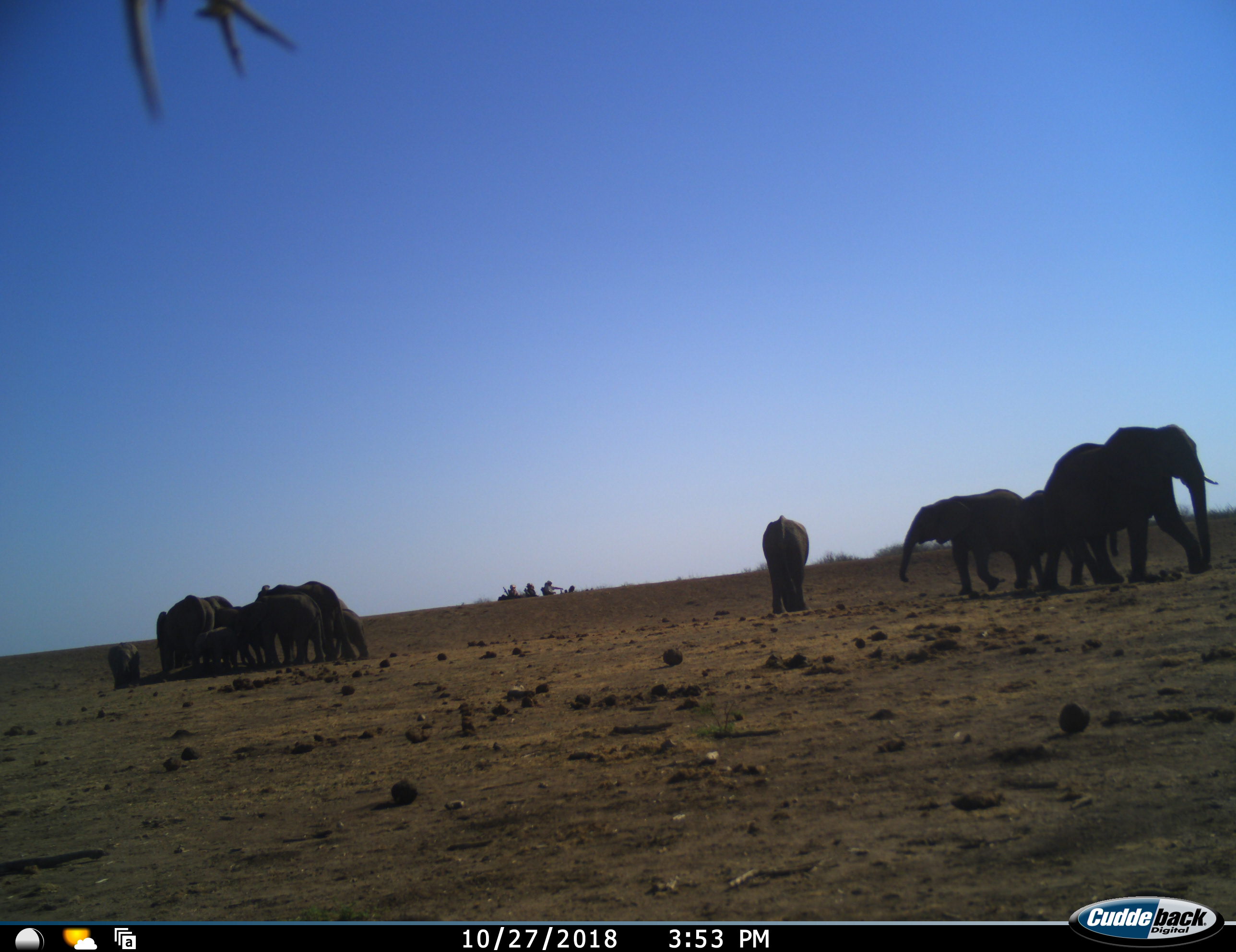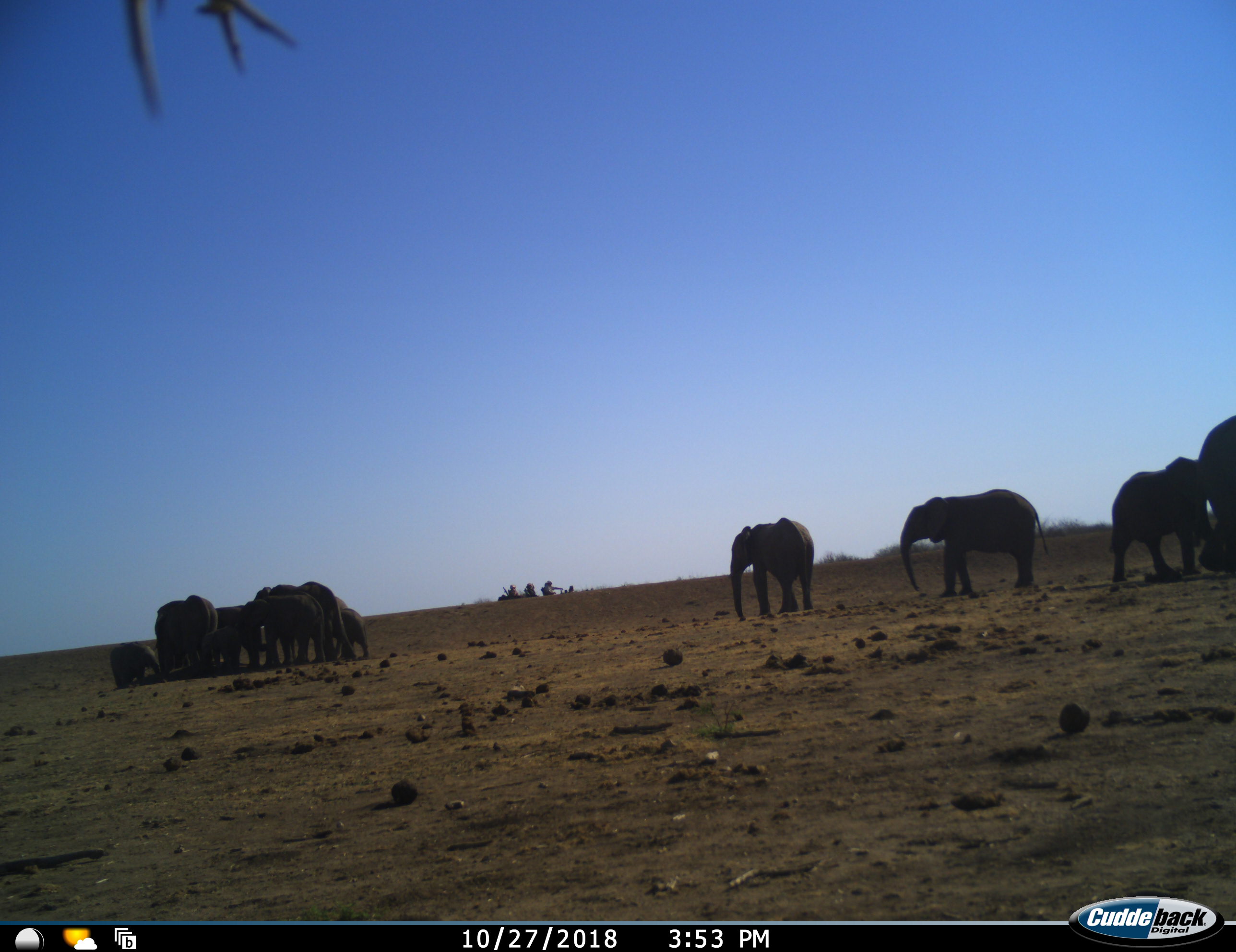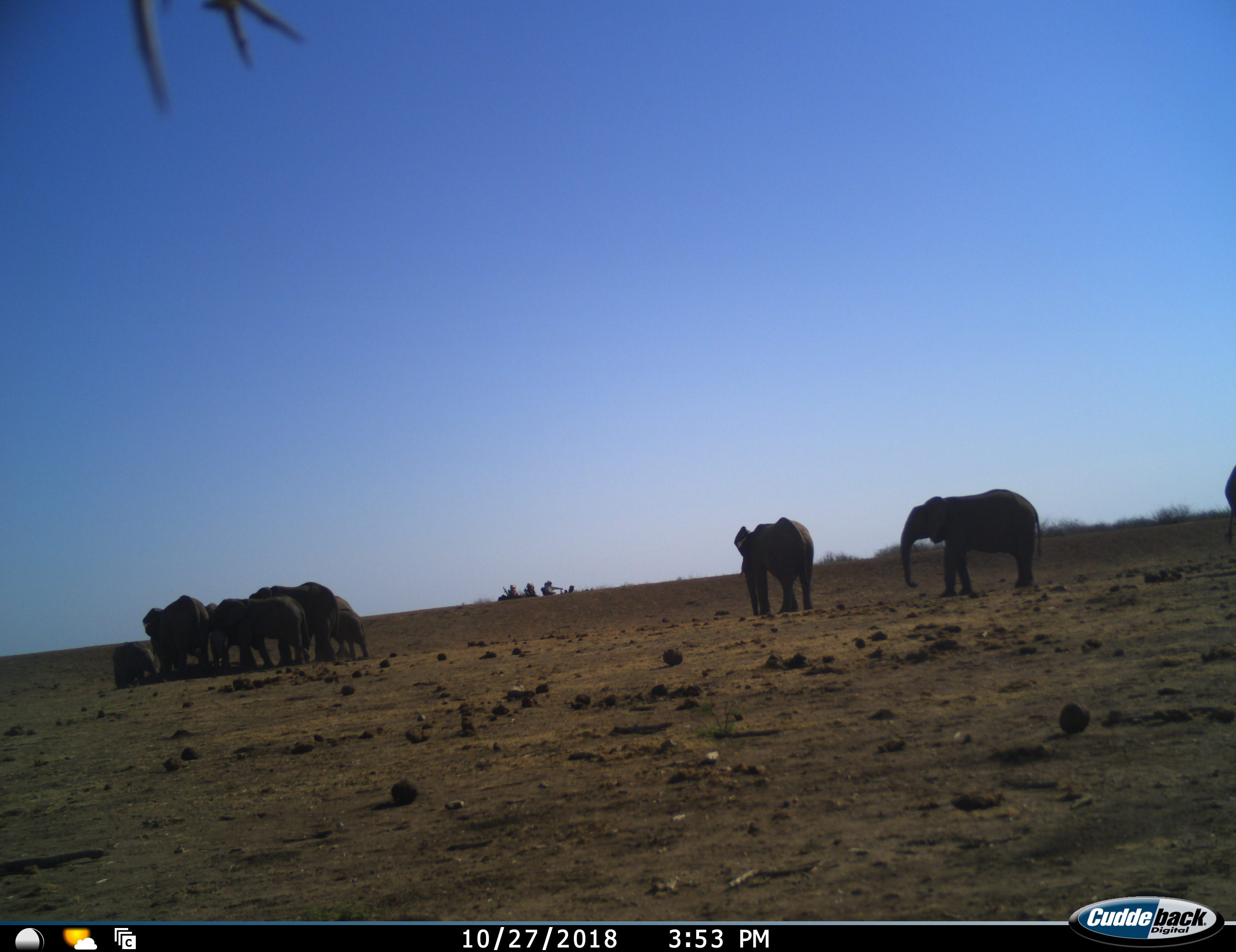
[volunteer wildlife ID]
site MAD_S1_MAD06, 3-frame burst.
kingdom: Animalia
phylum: Chordata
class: Mammalia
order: Proboscidea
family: Elephantidae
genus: Loxodonta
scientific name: Loxodonta africana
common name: african bush elephant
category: elephant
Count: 11-50.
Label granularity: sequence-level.